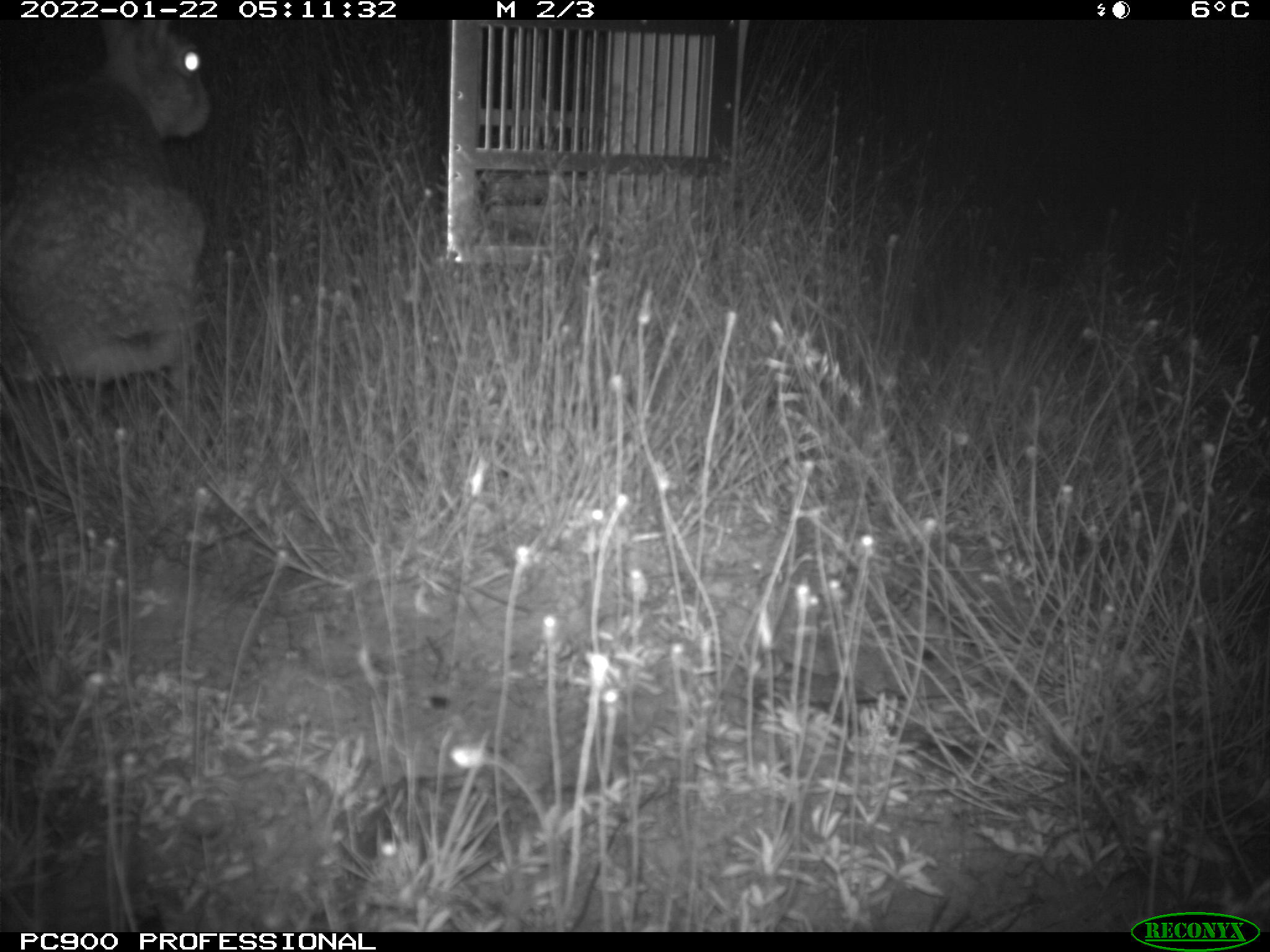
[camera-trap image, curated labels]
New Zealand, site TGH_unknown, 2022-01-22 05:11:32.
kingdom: Animalia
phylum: Chordata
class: Mammalia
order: Lagomorpha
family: Leporidae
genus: Oryctolagus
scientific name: Oryctolagus cuniculus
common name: european rabbit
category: rabbit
Rabbit (european rabbit) (Oryctolagus cuniculus).